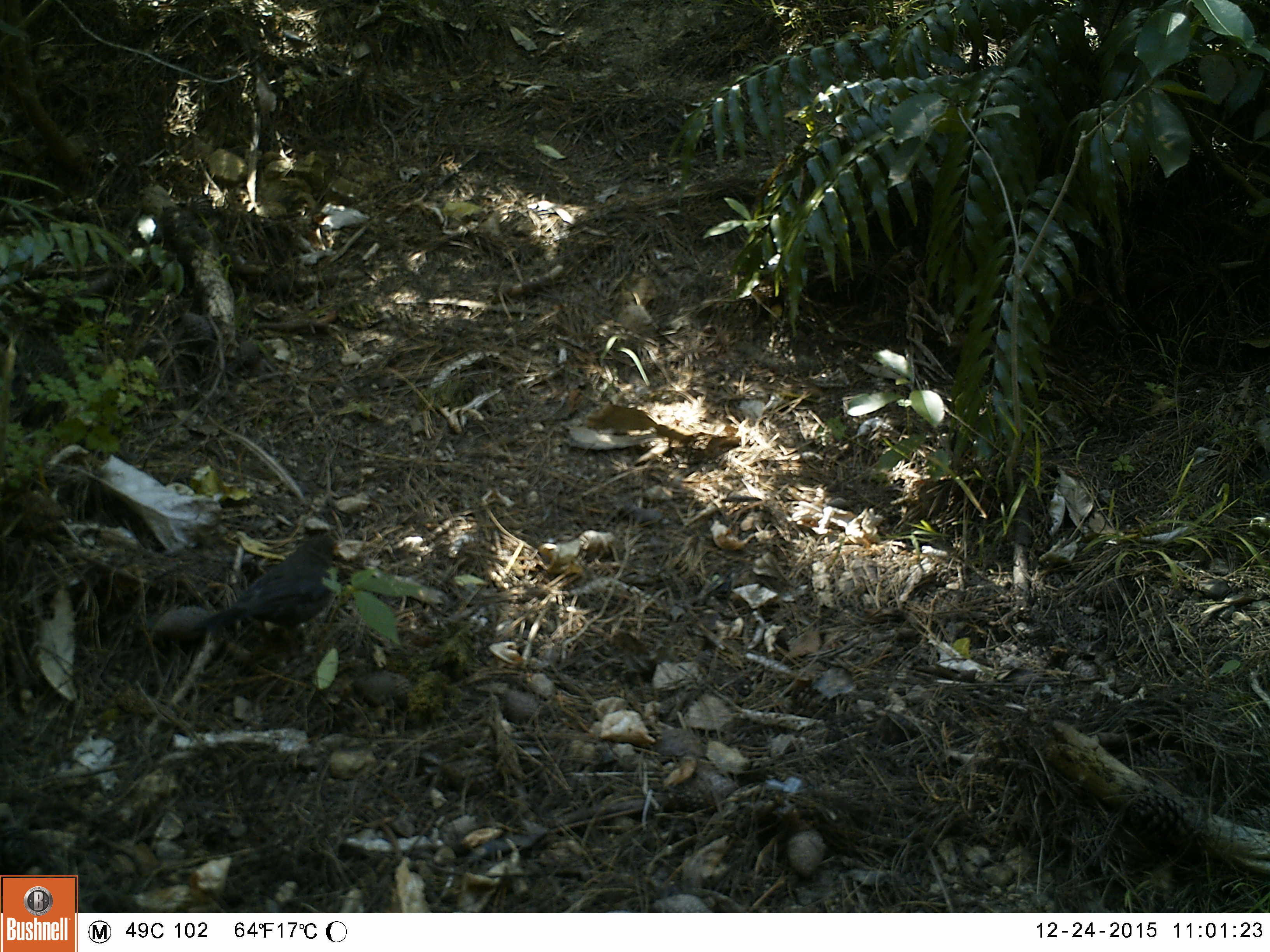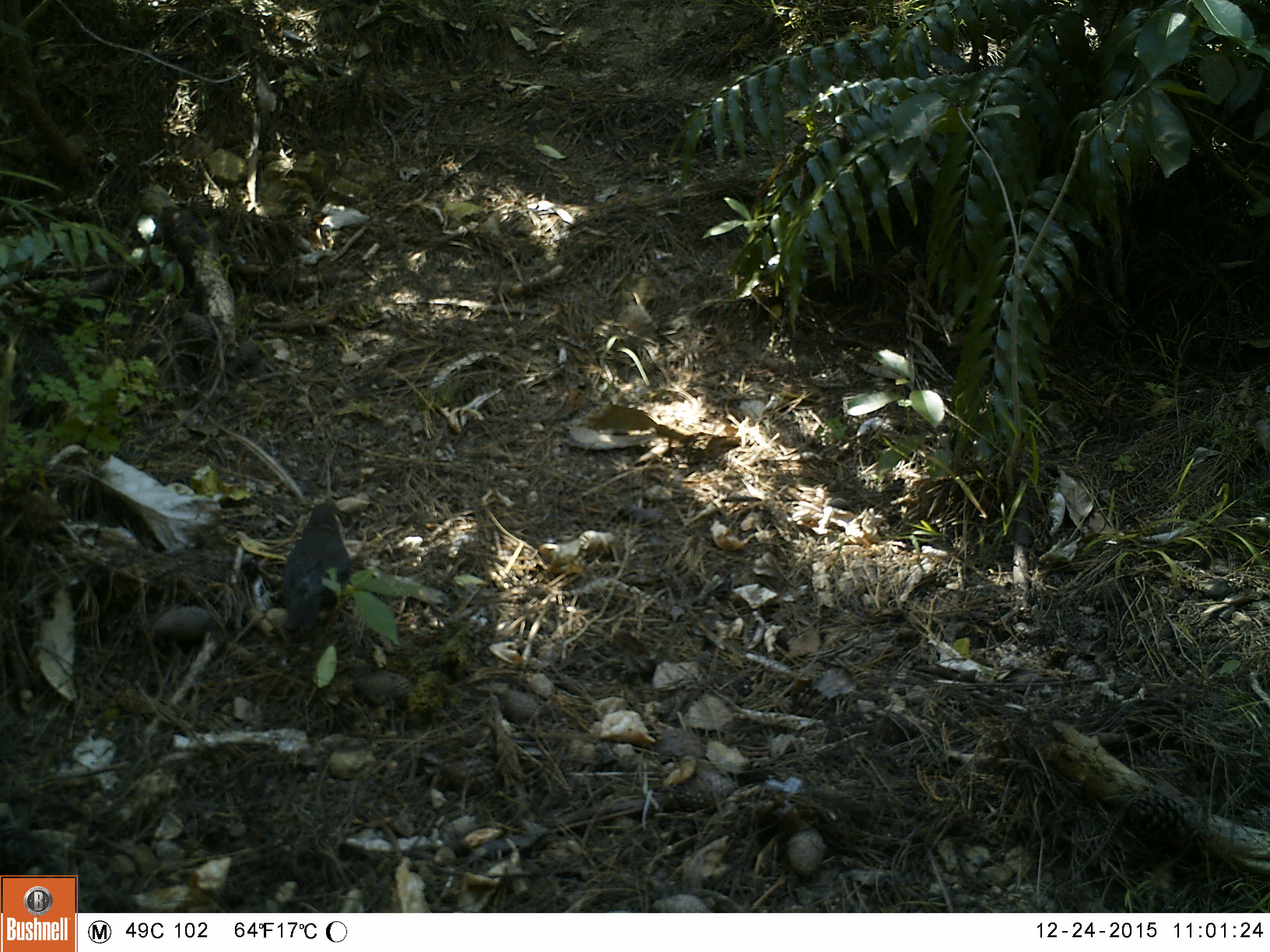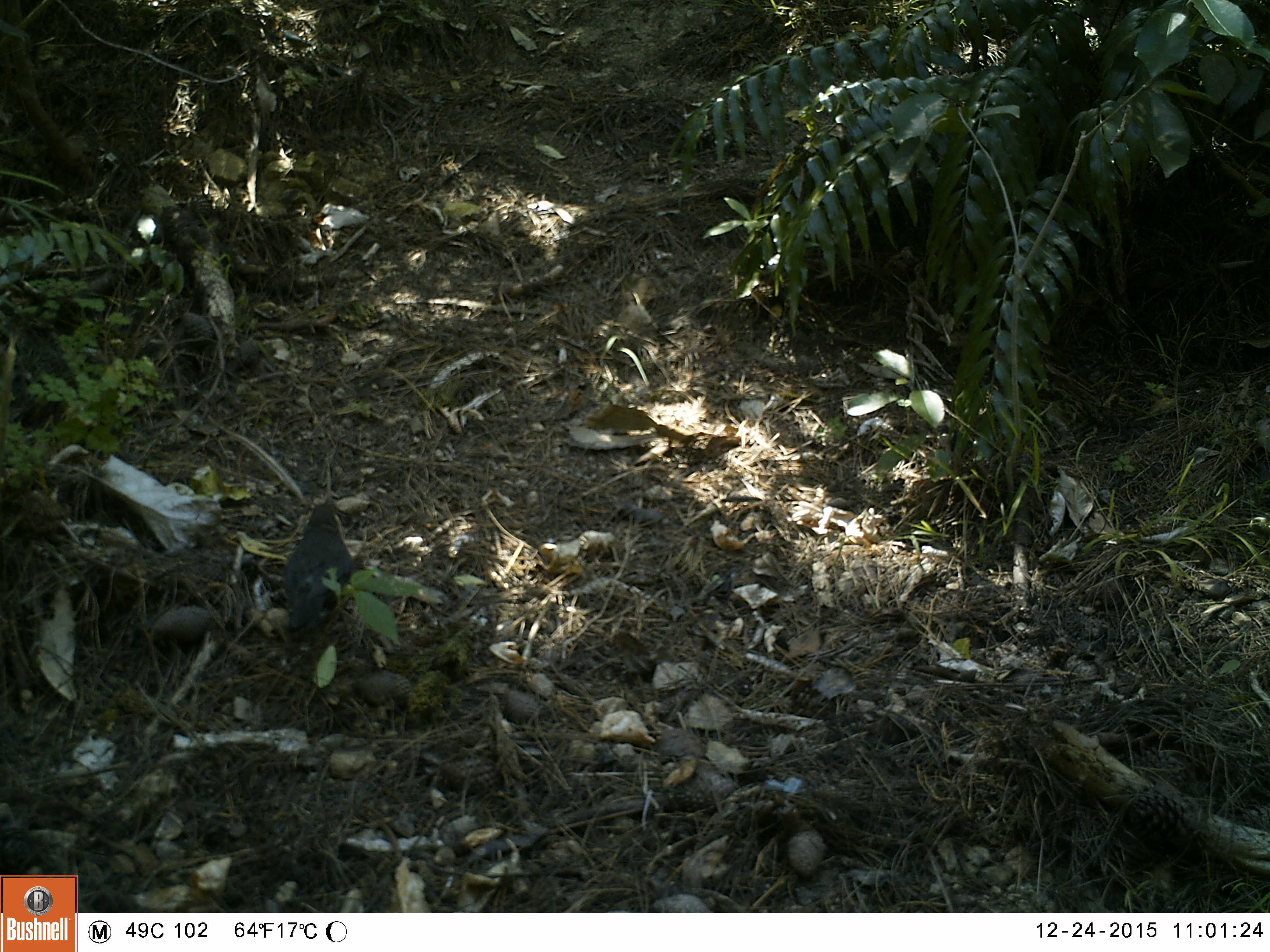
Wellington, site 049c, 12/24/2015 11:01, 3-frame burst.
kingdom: Animalia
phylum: Chordata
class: Aves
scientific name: Aves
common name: bird